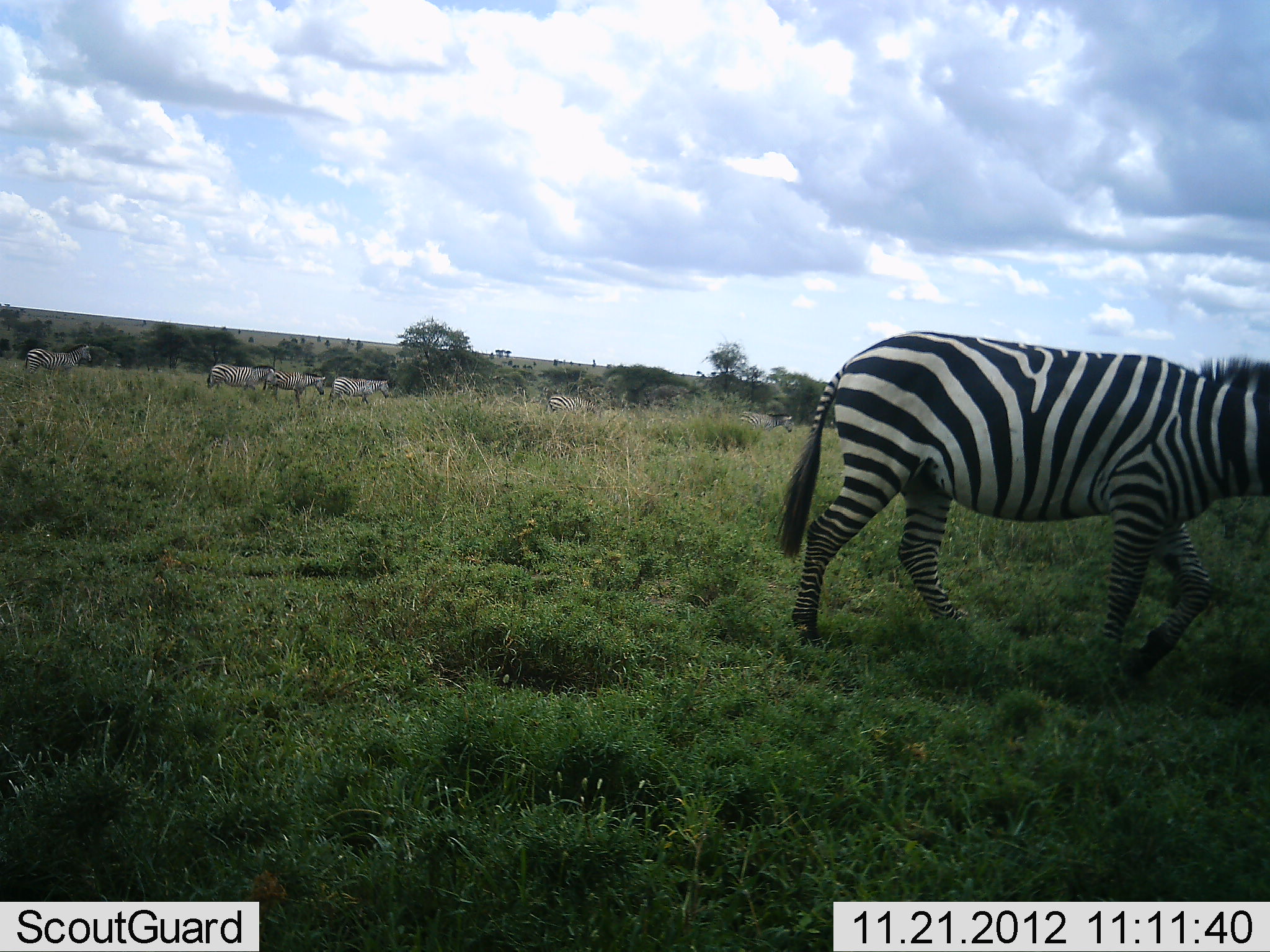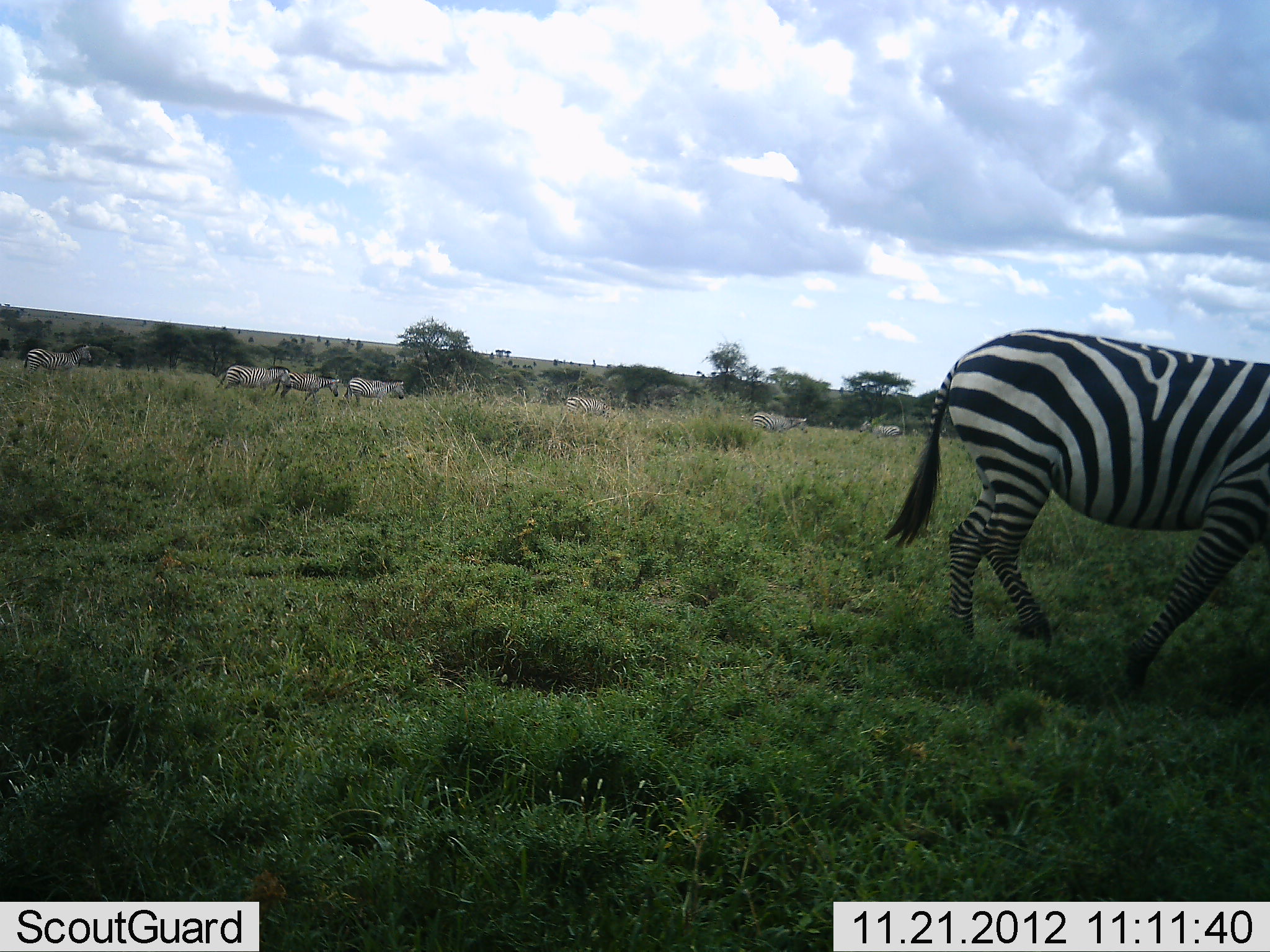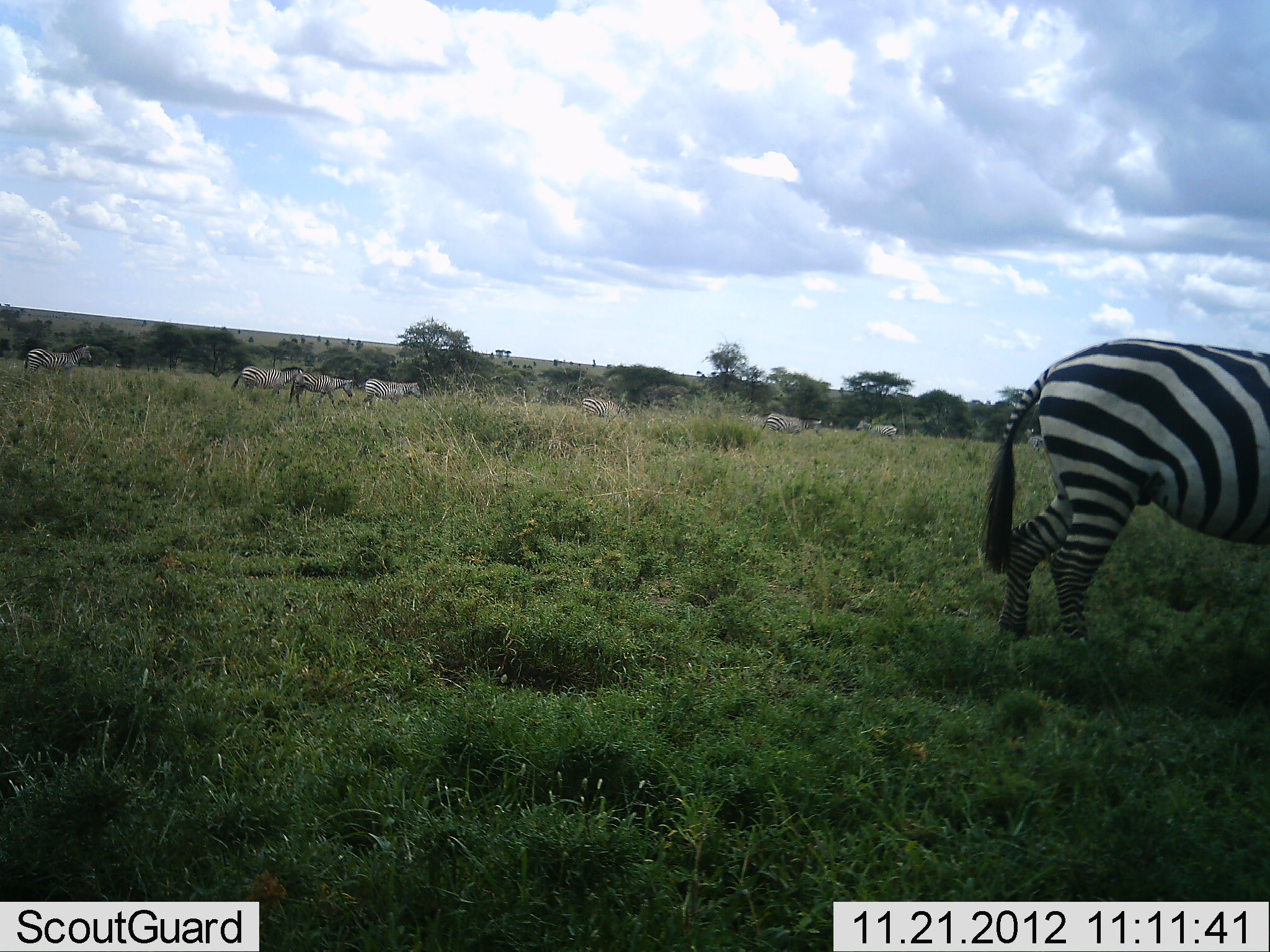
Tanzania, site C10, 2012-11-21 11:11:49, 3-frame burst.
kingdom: Animalia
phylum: Chordata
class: Mammalia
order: Perissodactyla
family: Equidae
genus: Equus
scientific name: Equus quagga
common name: plains zebra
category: zebra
Zebra (plains zebra) (Equus quagga), count 8. Behavior (volunteer vote fractions): standing 20%, resting 0%, moving 100%, interacting 0%. Young present (vote fraction): 10%. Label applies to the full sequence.